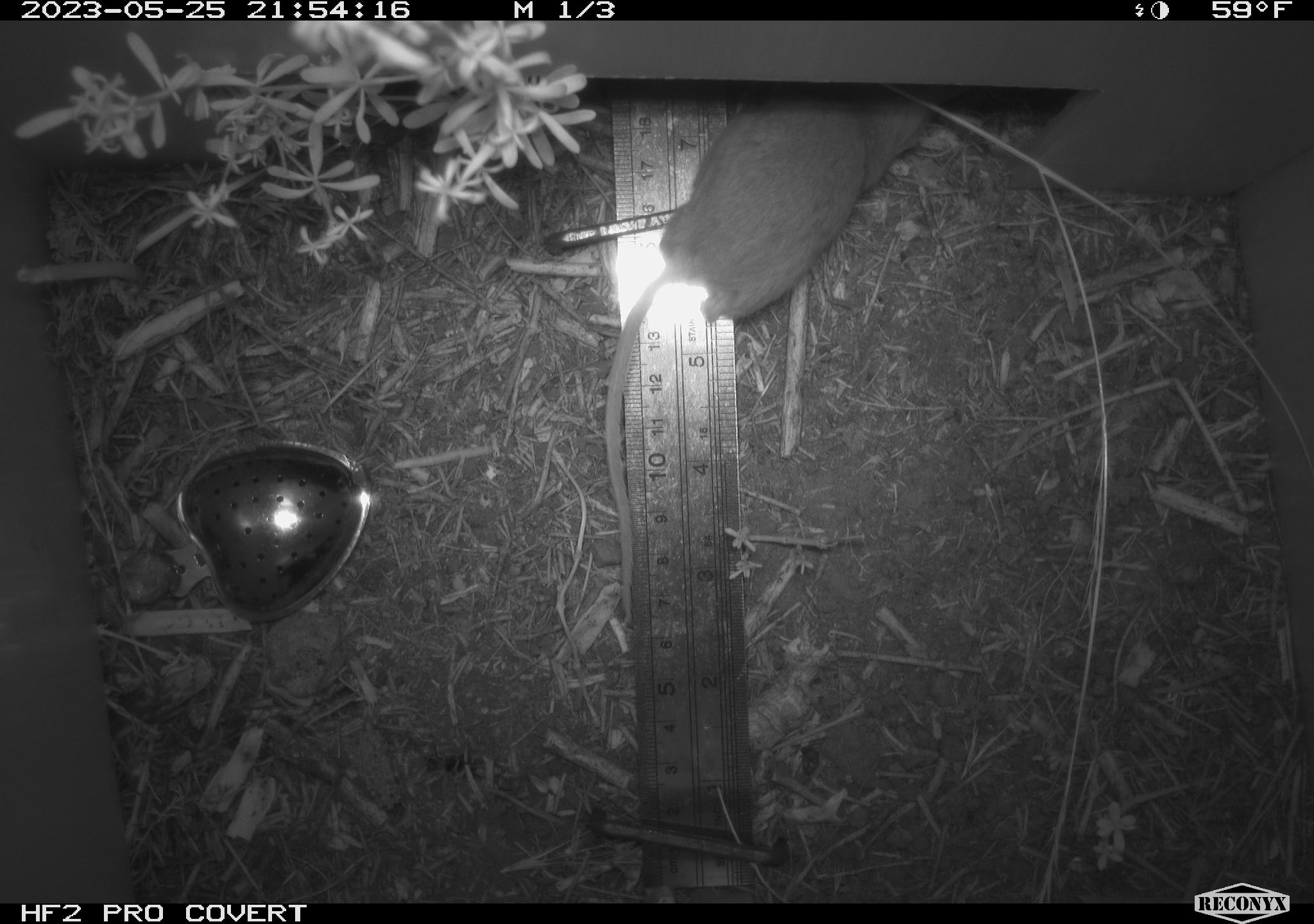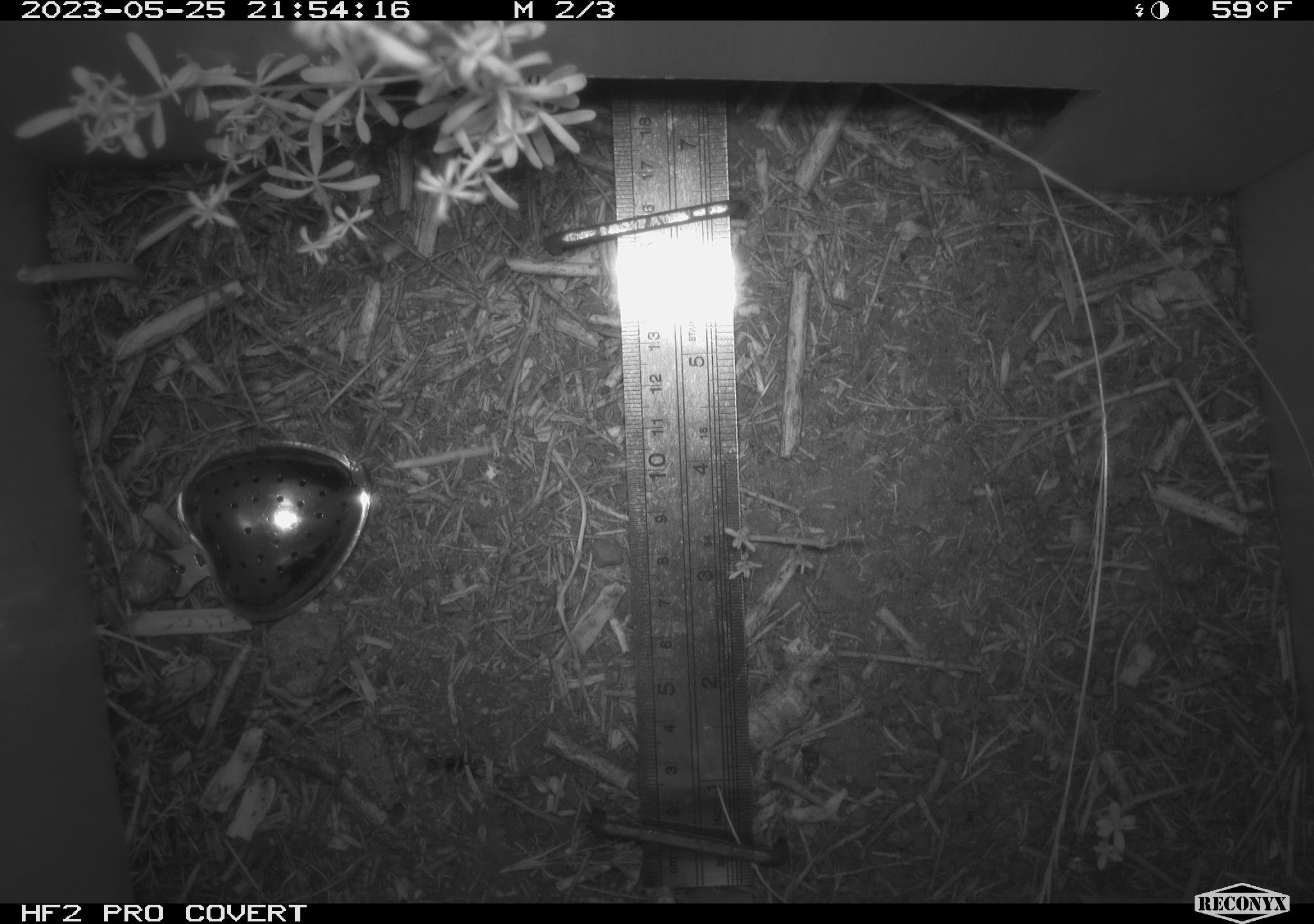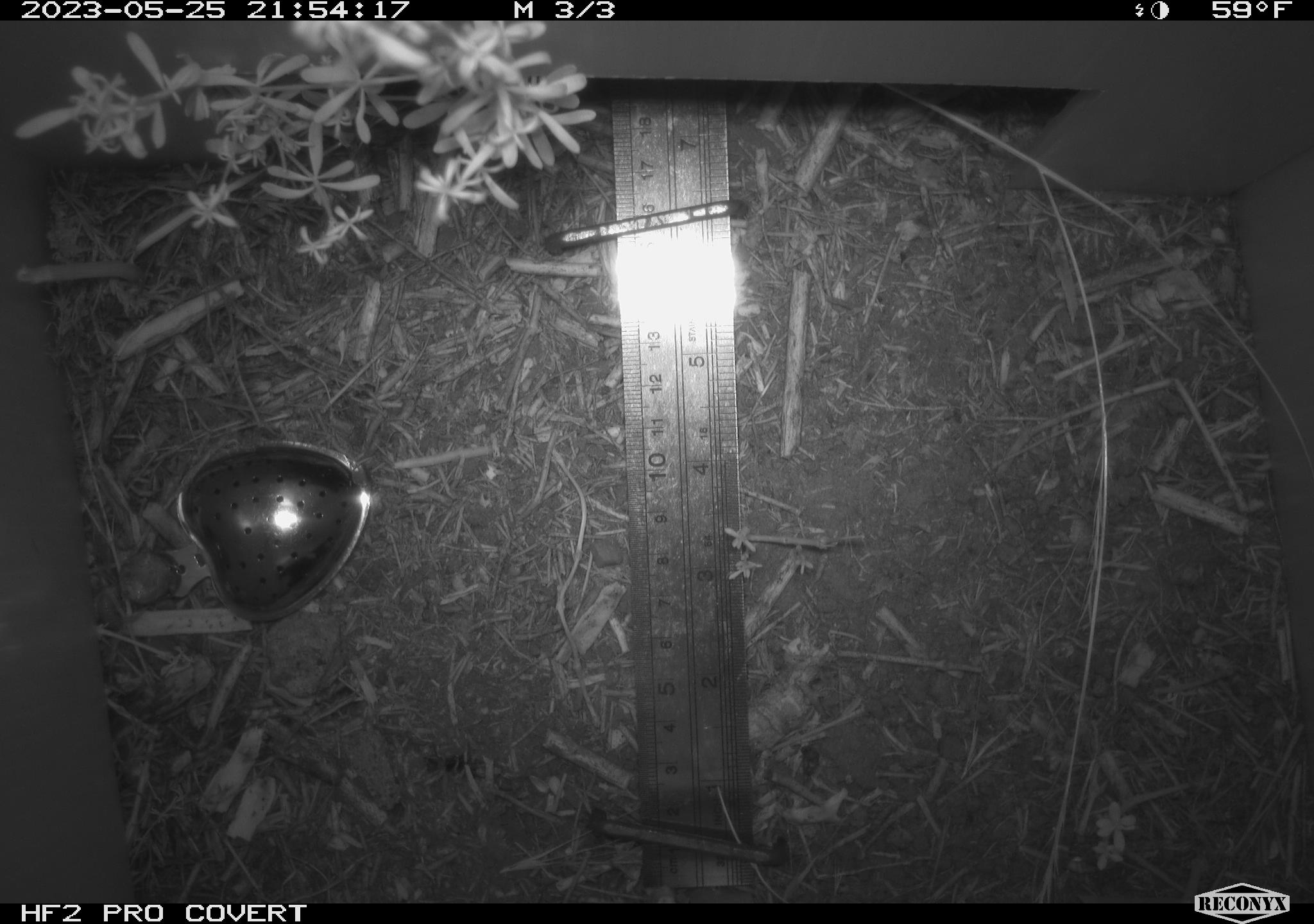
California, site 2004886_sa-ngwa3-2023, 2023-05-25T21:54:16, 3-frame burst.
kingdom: Animalia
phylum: Chordata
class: Mammalia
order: Rodentia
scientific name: Rodentia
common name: mouse species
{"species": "mouse species (Rodentia)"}